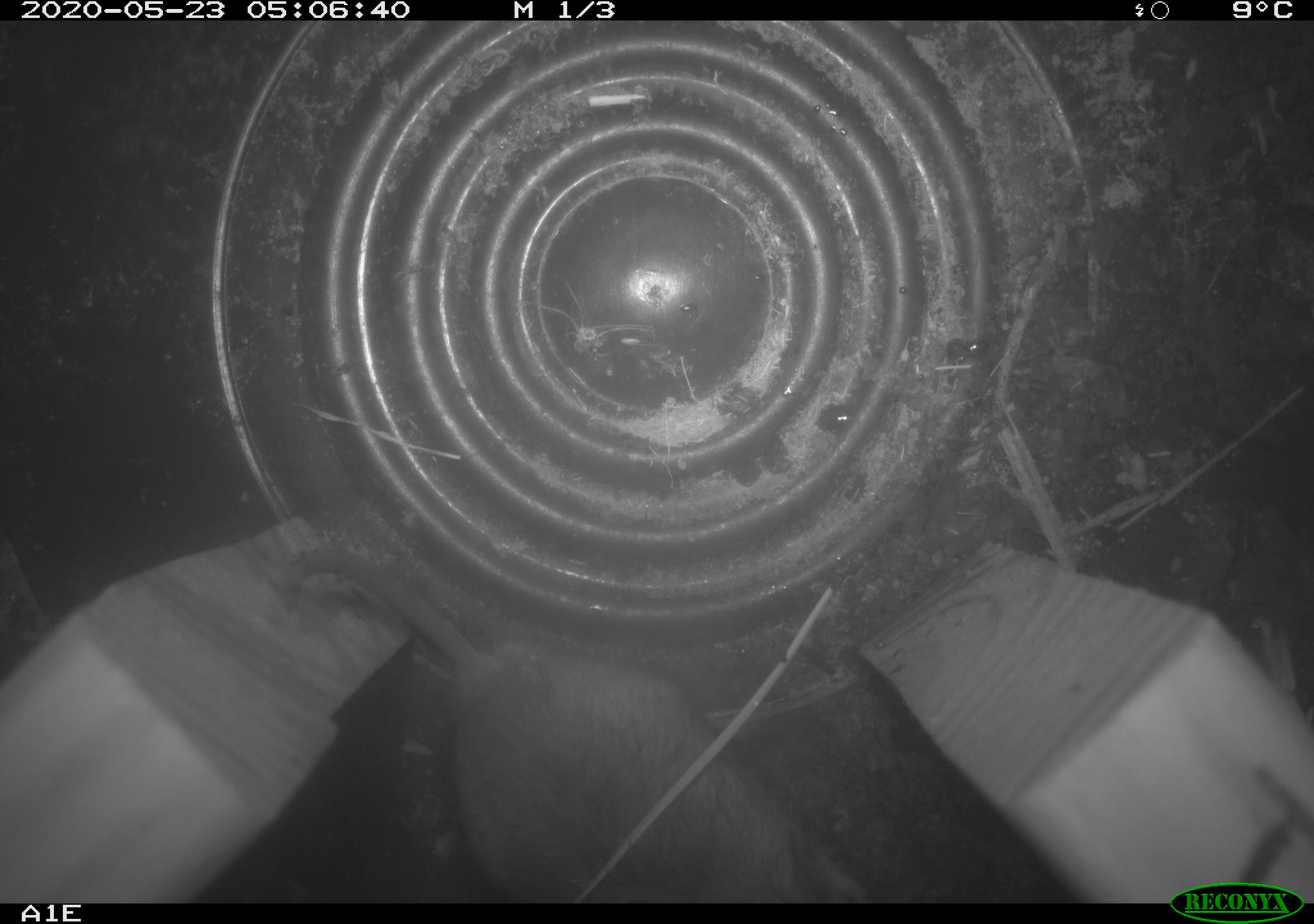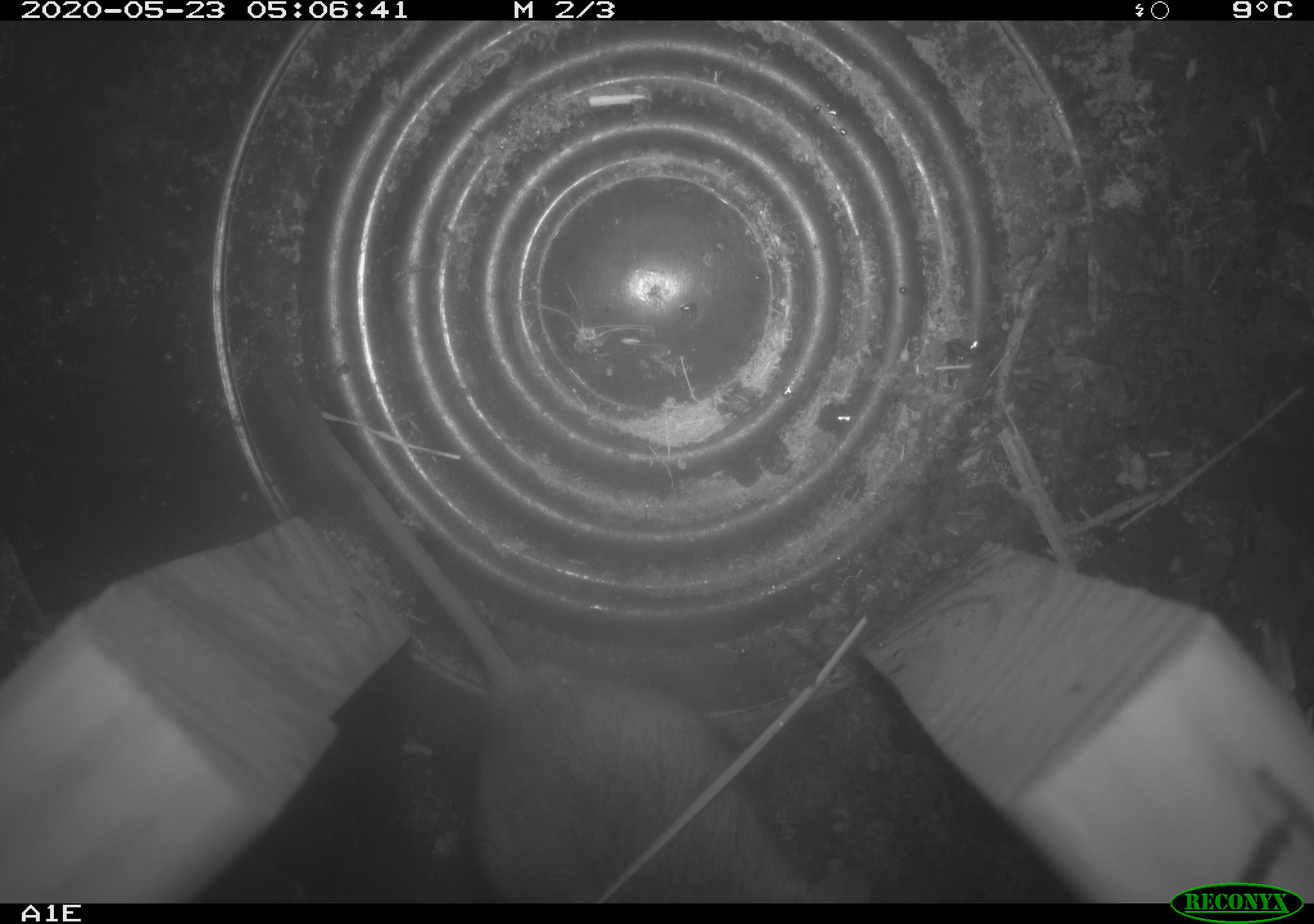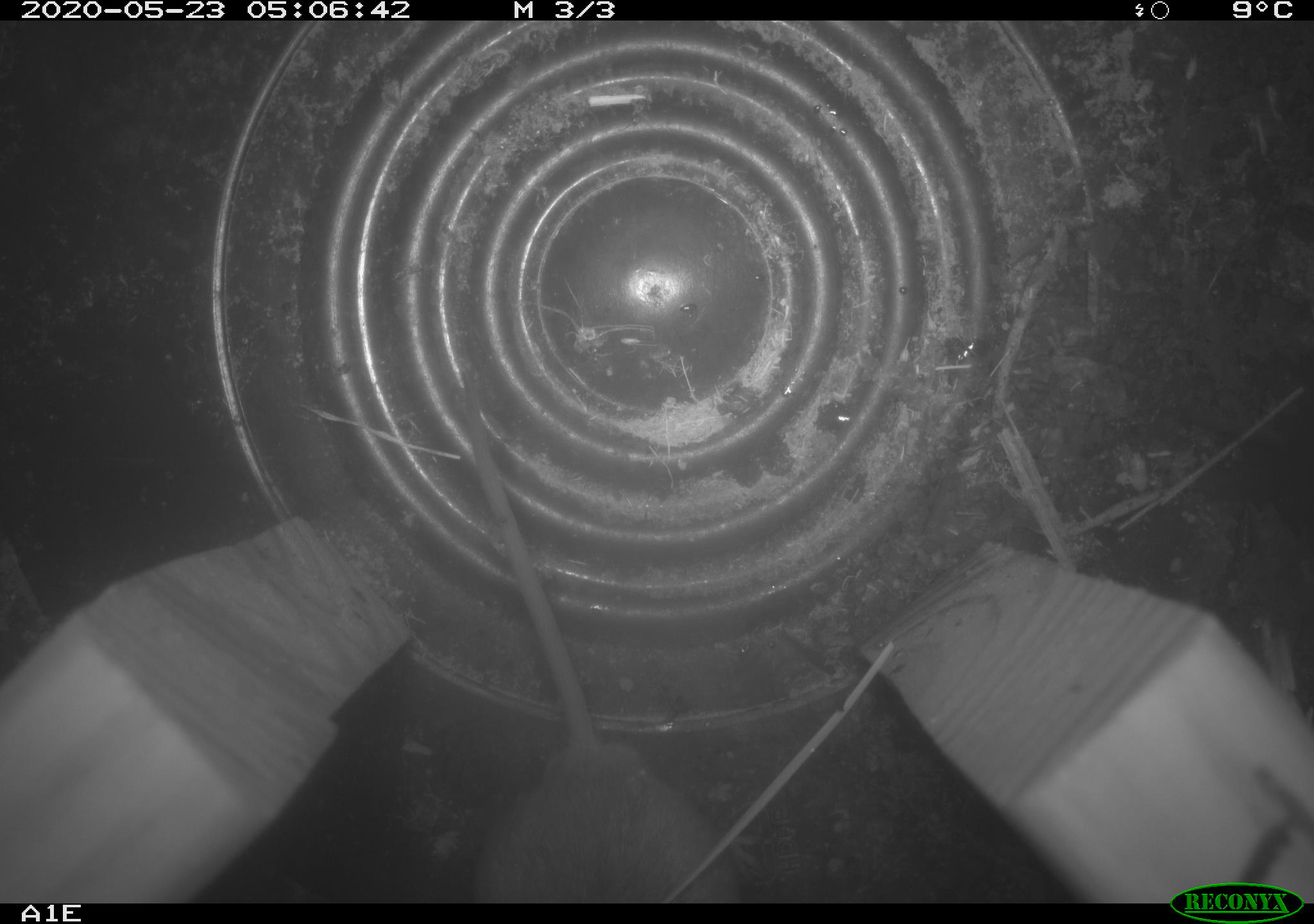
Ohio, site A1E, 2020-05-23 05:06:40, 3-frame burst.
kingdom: Animalia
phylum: Chordata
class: Mammalia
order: Rodentia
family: Cricetidae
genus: Peromyscus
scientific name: Peromyscus leucopus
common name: white-footed mouse